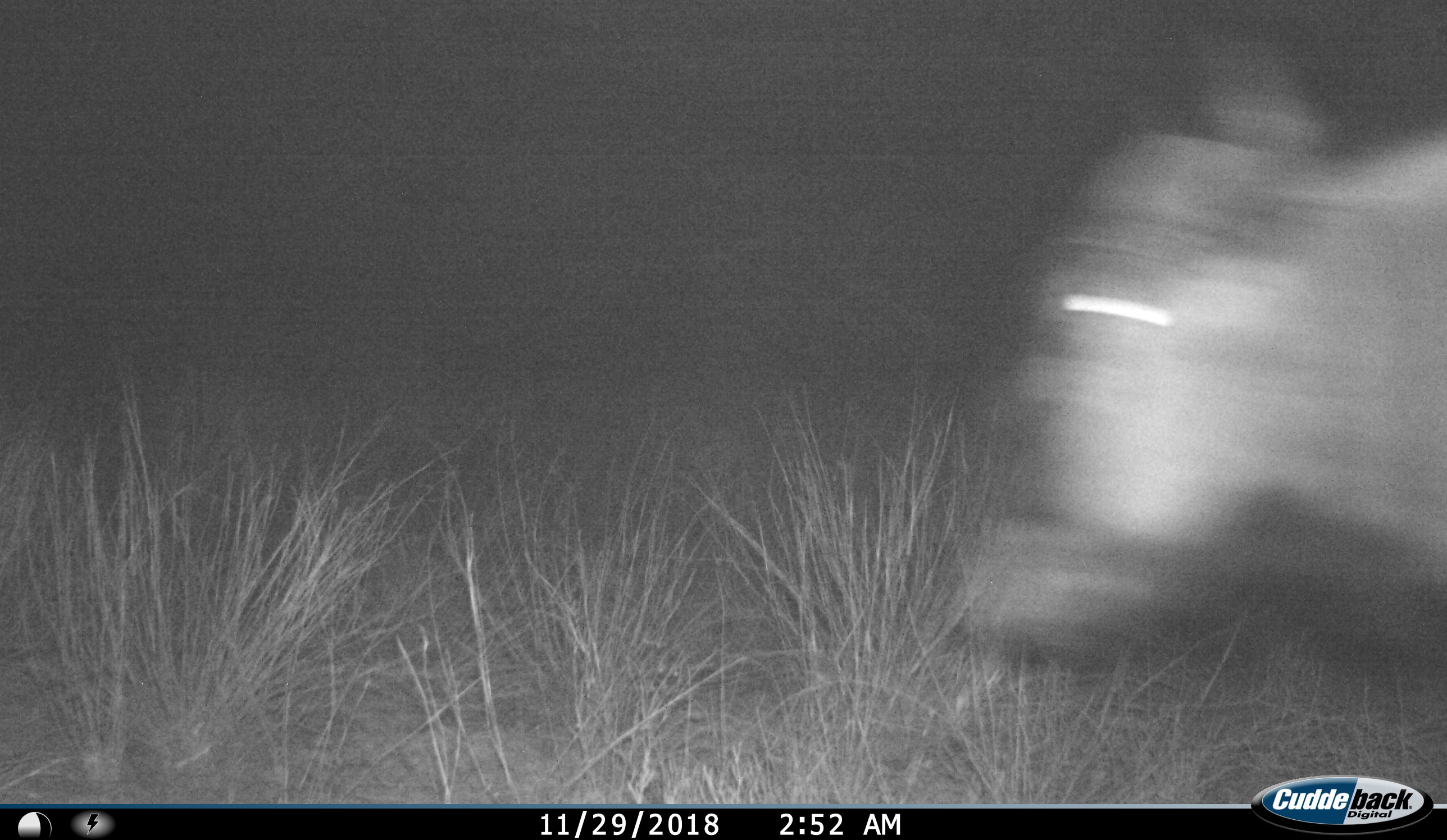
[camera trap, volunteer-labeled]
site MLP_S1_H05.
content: unidentified animal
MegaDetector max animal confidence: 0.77